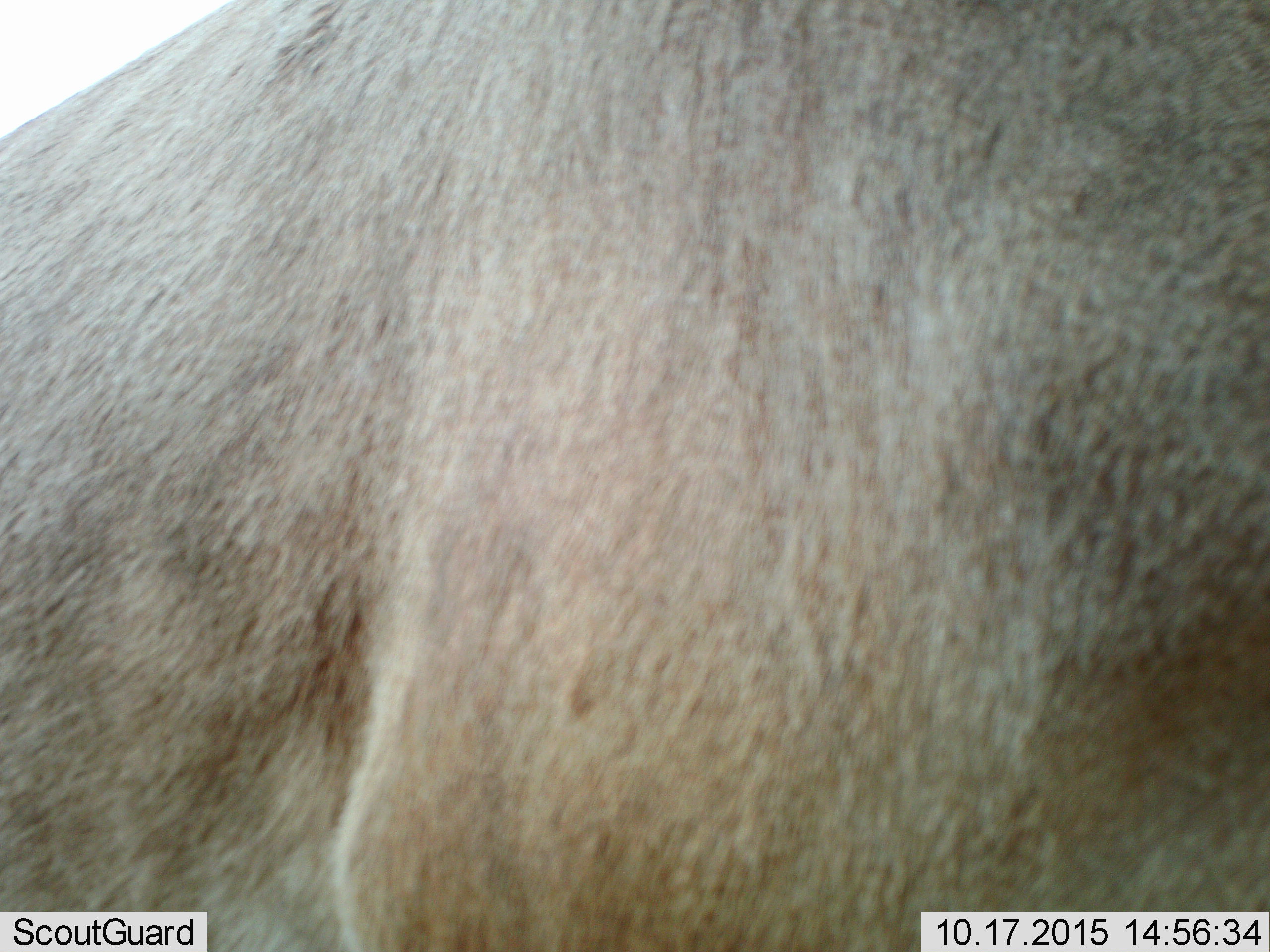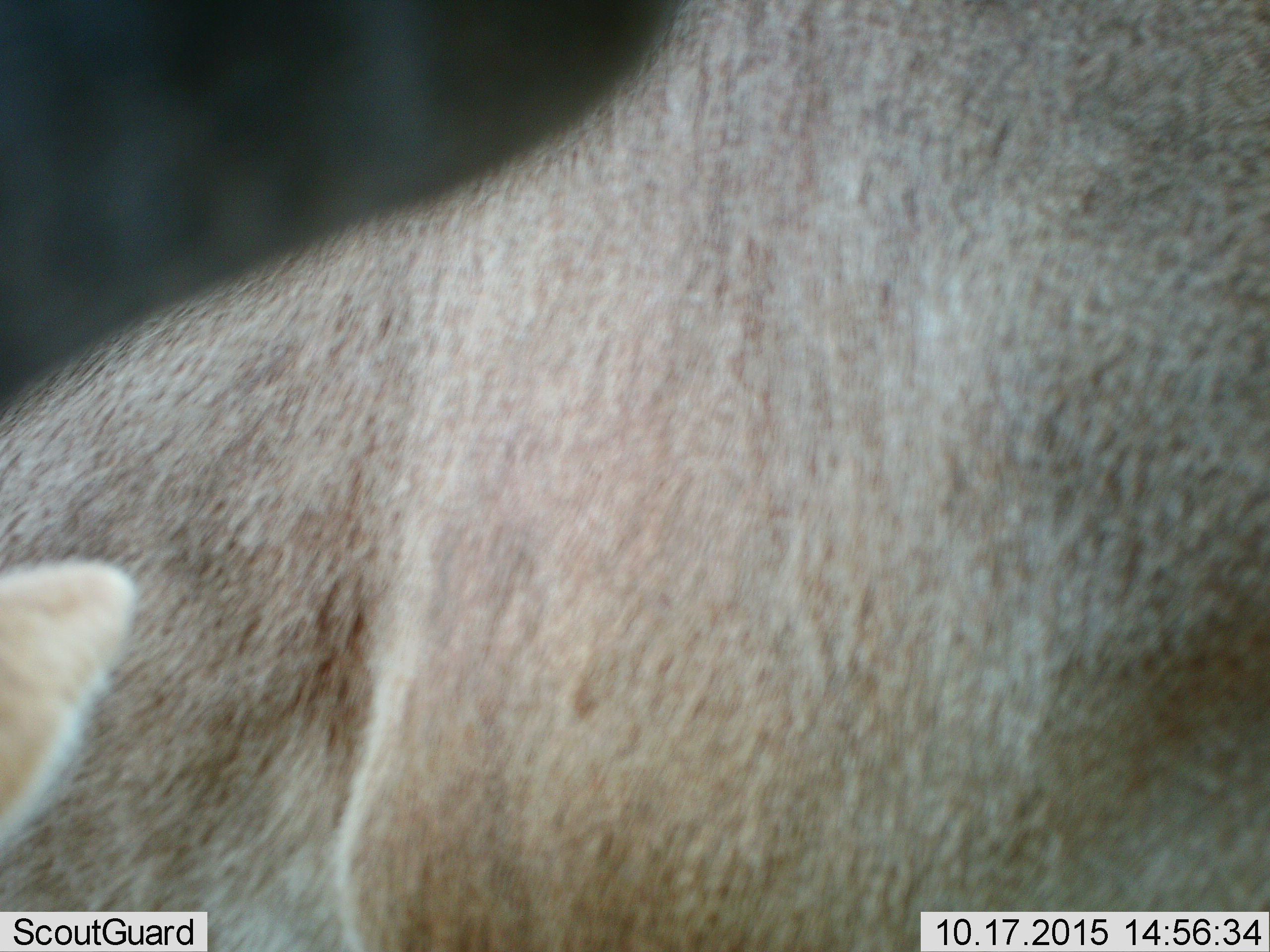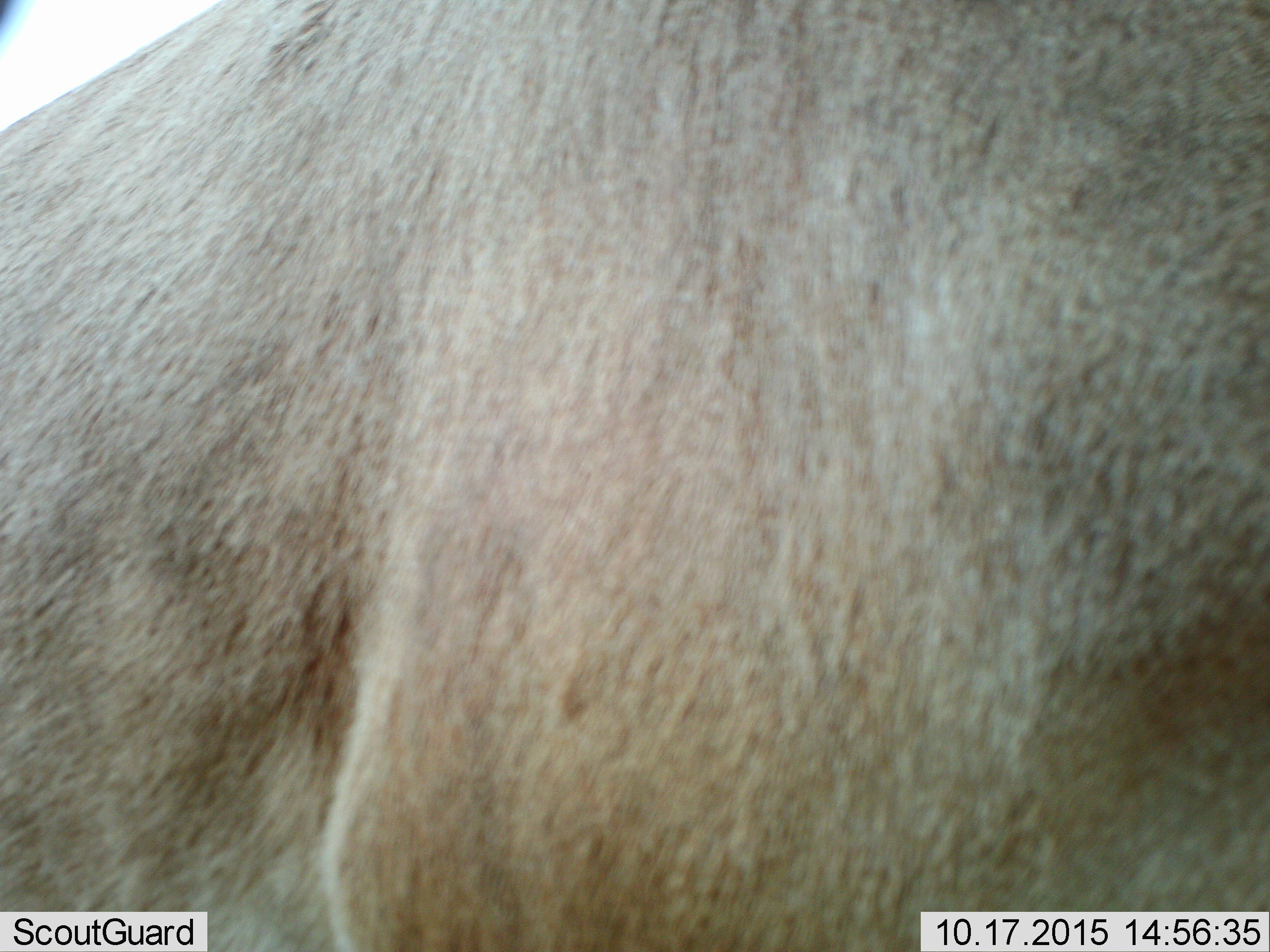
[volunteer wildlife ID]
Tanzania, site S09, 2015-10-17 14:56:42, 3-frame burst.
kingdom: Animalia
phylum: Chordata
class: Mammalia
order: Artiodactyla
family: Bovidae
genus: Alcelaphus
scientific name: Alcelaphus buselaphus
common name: hartebeest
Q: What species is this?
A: Hartebeest (Alcelaphus buselaphus).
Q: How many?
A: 2.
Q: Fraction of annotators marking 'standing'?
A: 100%.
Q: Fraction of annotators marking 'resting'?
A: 0%.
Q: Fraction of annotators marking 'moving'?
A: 0%.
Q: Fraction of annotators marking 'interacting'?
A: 0%.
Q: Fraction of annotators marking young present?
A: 0%.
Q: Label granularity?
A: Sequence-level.